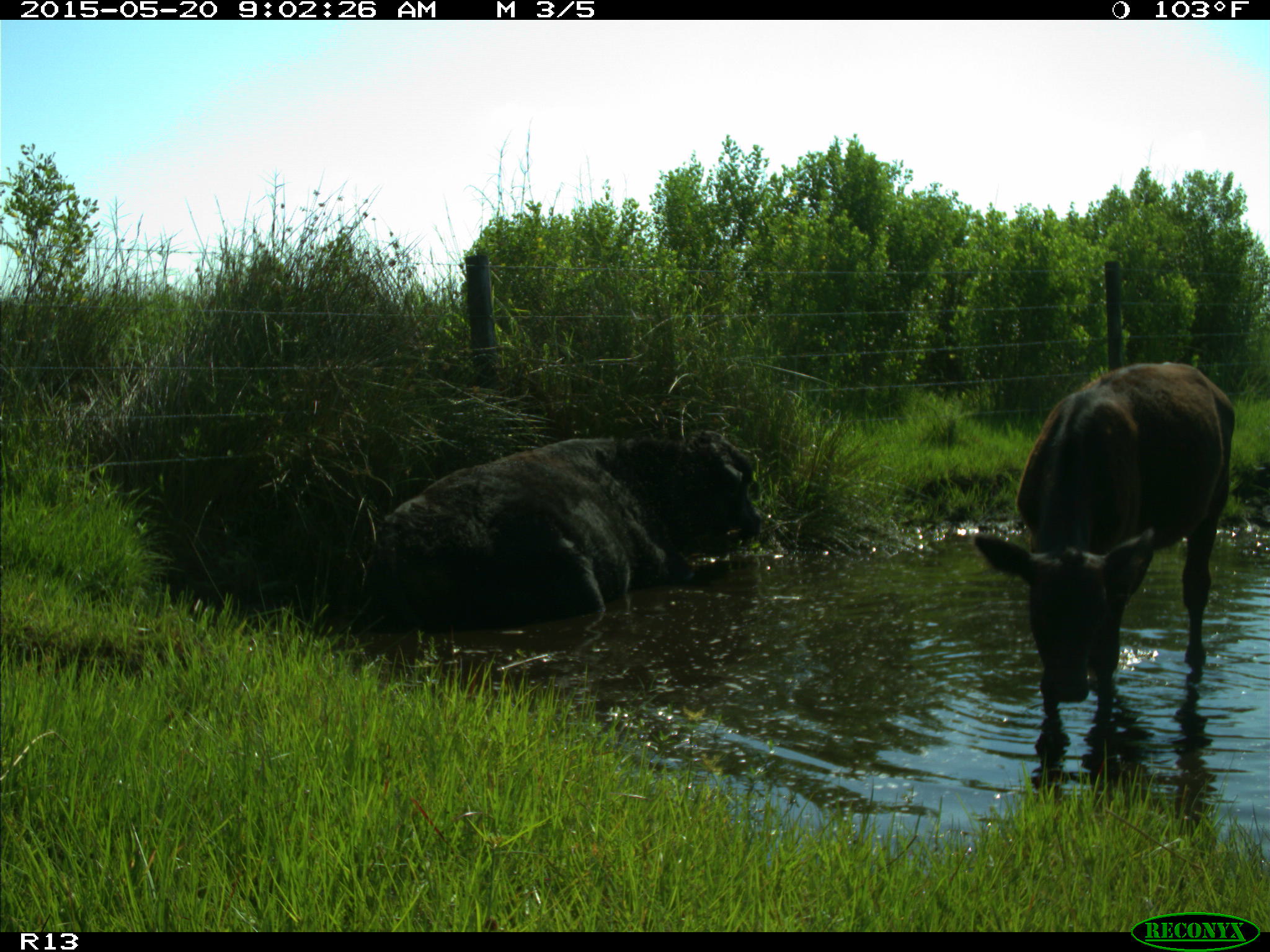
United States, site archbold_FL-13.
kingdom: Animalia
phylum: Chordata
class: Mammalia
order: Artiodactyla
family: Bovidae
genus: Bos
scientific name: Bos taurus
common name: domestic cow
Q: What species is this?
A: Bos taurus (domestic cow).